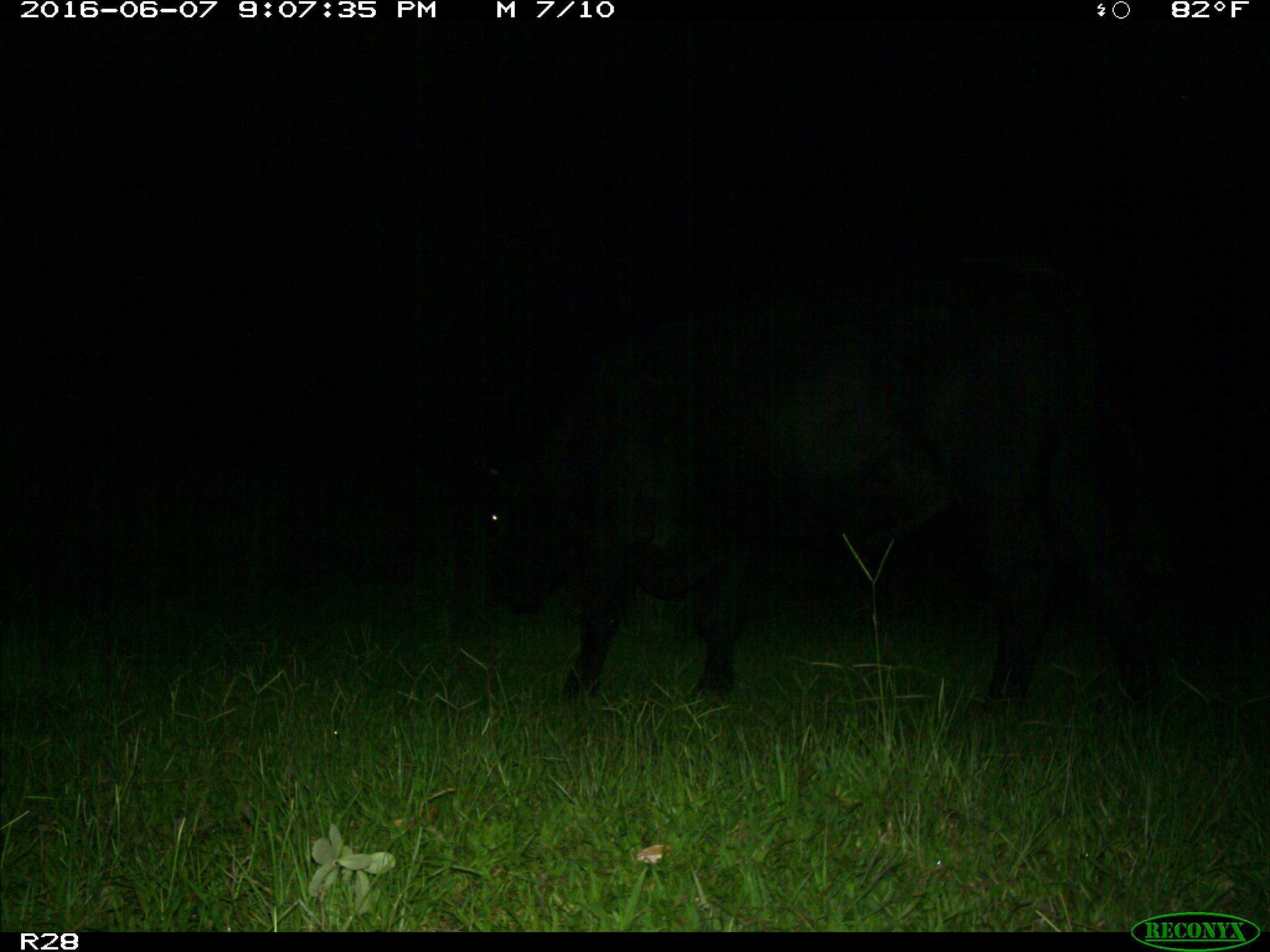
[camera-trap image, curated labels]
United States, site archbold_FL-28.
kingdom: Animalia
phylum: Chordata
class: Mammalia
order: Artiodactyla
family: Bovidae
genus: Bos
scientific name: Bos taurus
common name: domestic cow